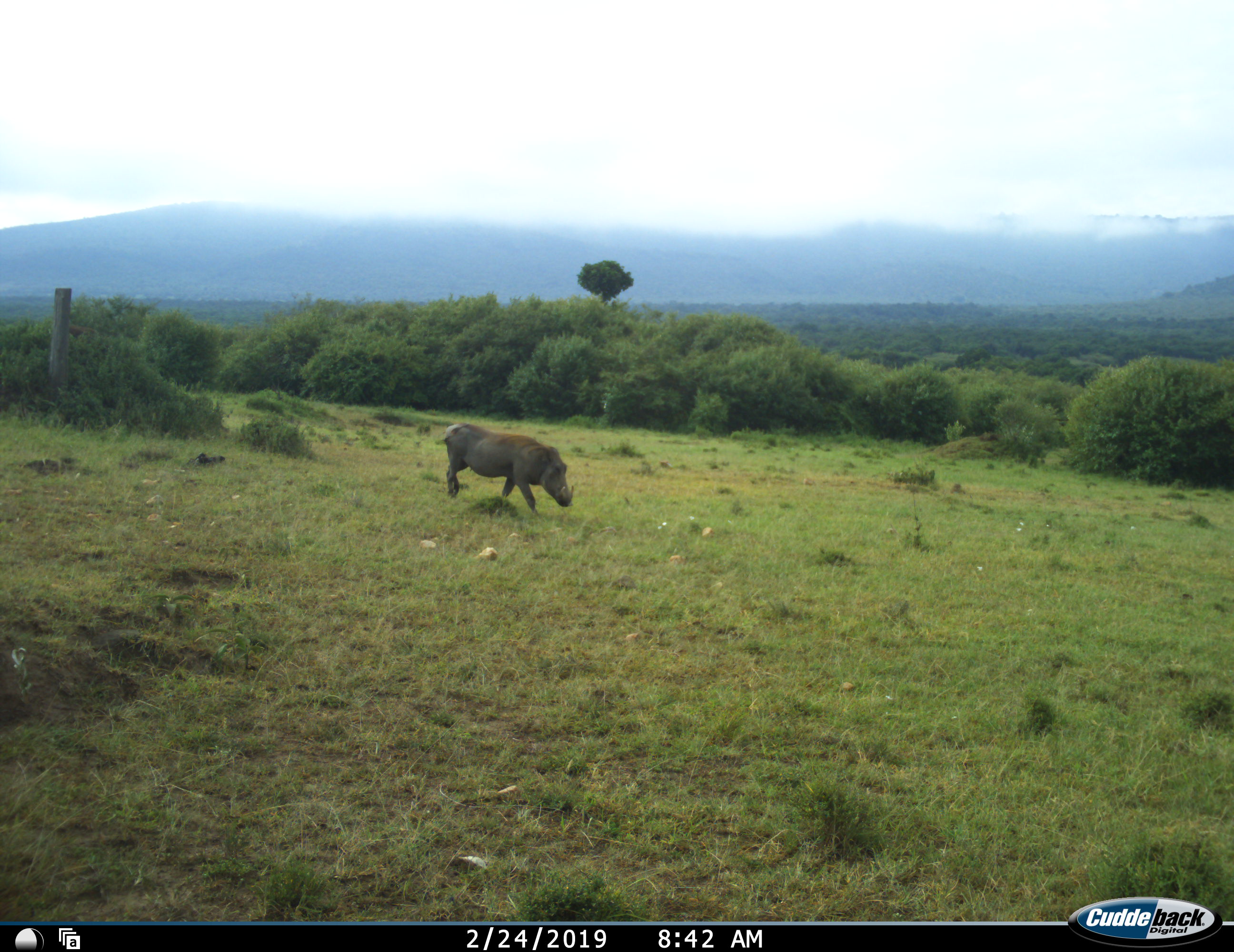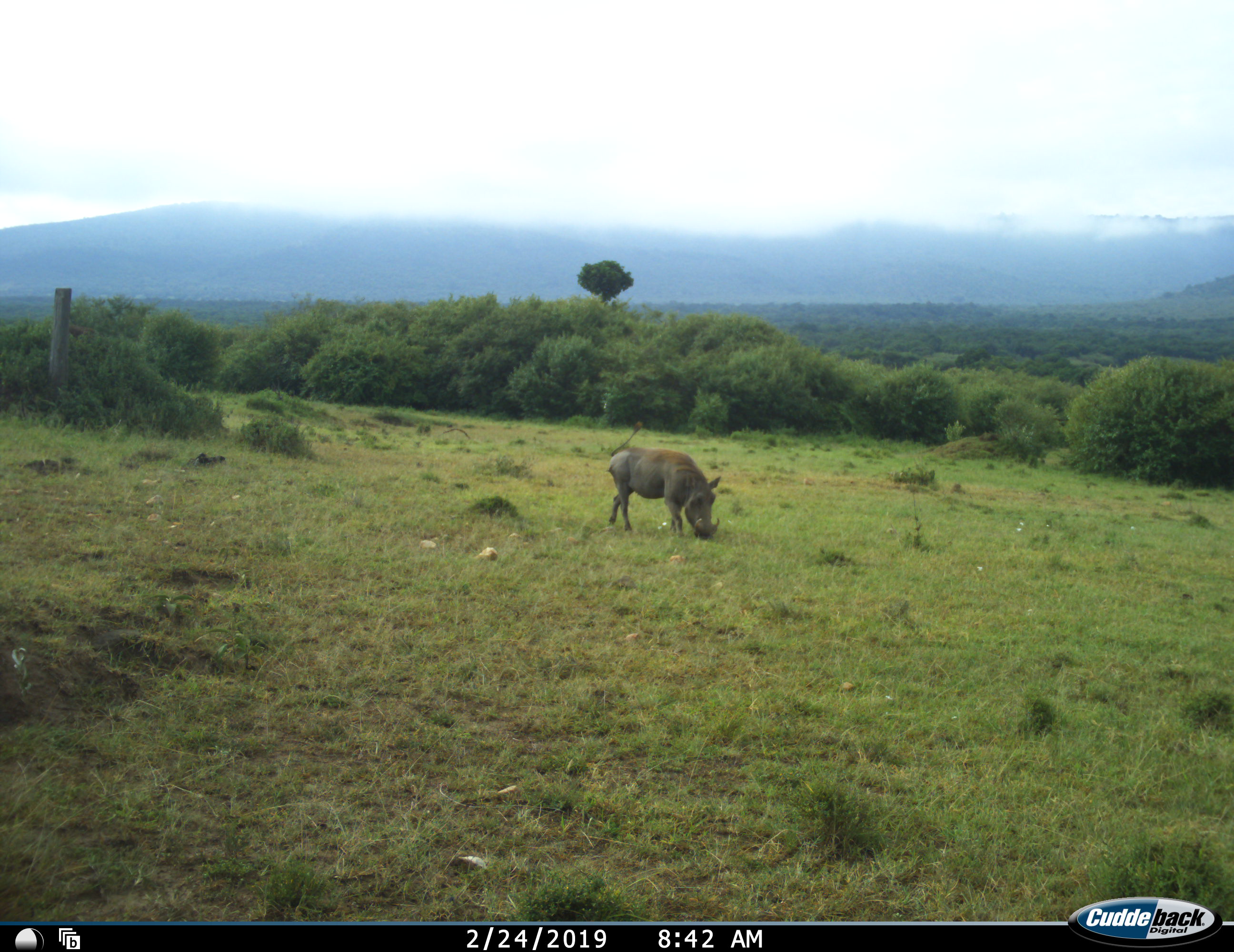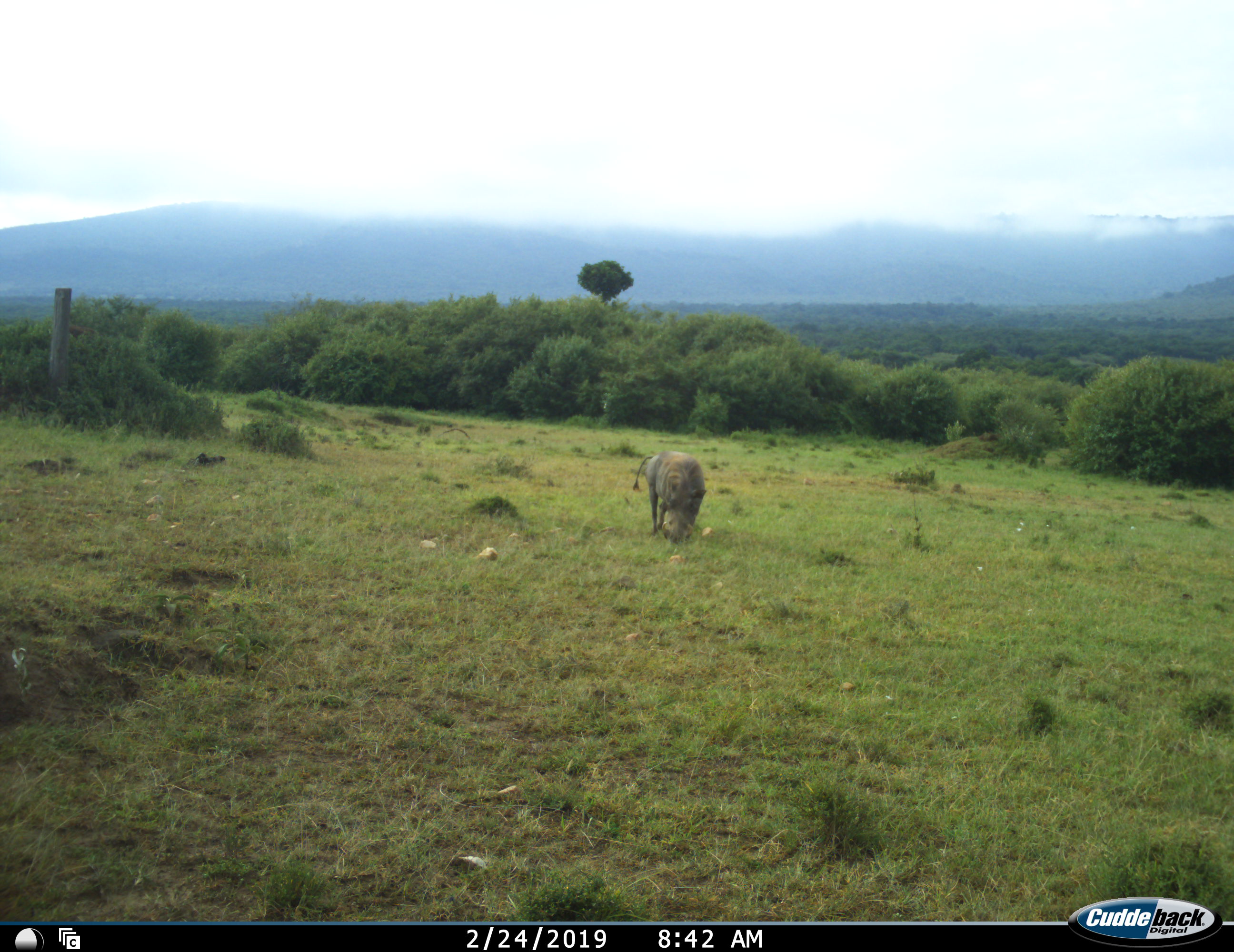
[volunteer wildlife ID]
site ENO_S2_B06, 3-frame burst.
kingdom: Animalia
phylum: Chordata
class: Mammalia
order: Artiodactyla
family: Suidae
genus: Phacochoerus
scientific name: Phacochoerus africanus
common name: warthog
Warthog (Phacochoerus africanus), count 1. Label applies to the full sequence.